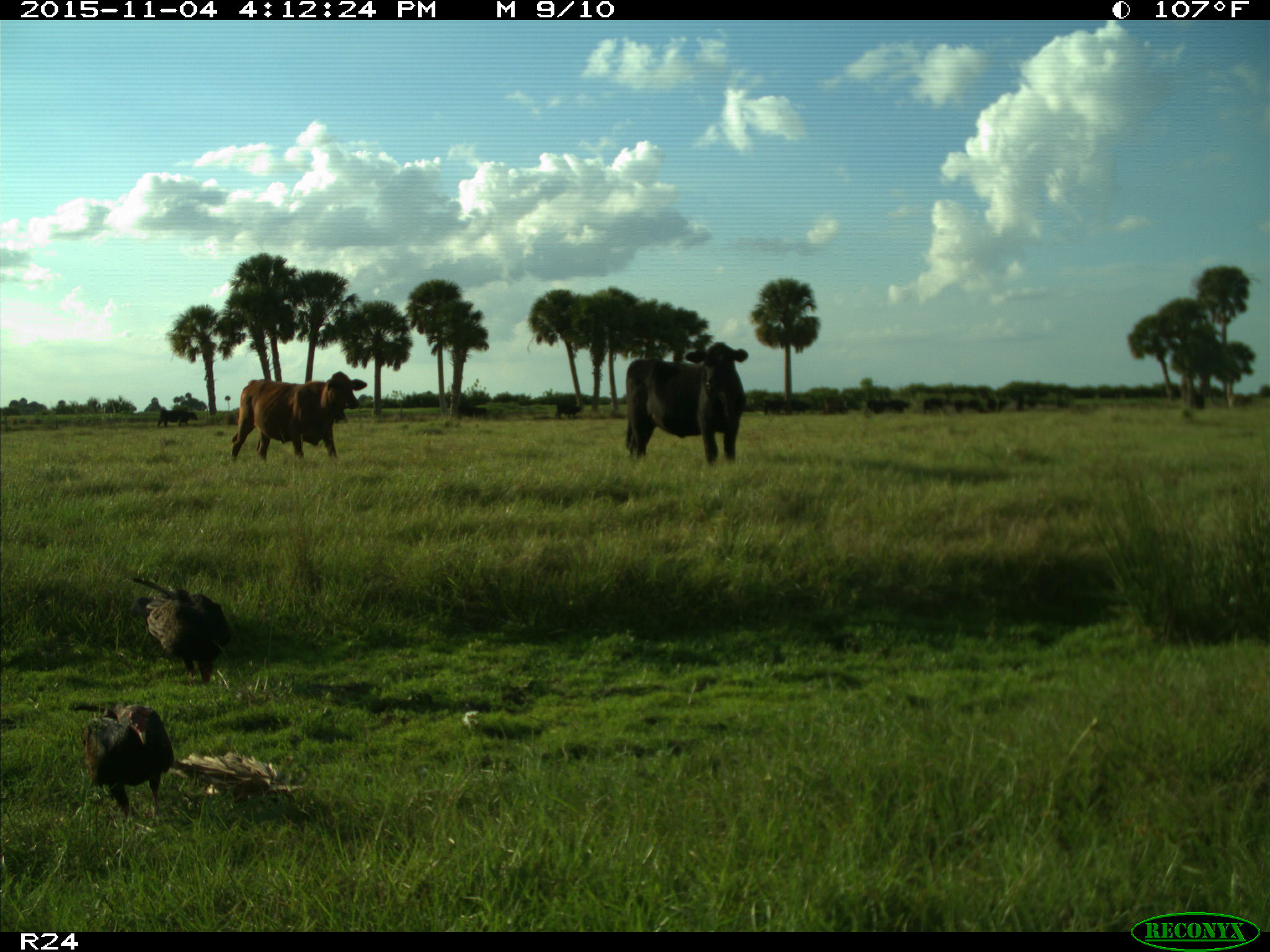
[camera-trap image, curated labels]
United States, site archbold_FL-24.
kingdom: Animalia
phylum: Chordata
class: Mammalia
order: Artiodactyla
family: Bovidae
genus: Bos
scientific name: Bos taurus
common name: domestic cow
Bos taurus (domestic cow).